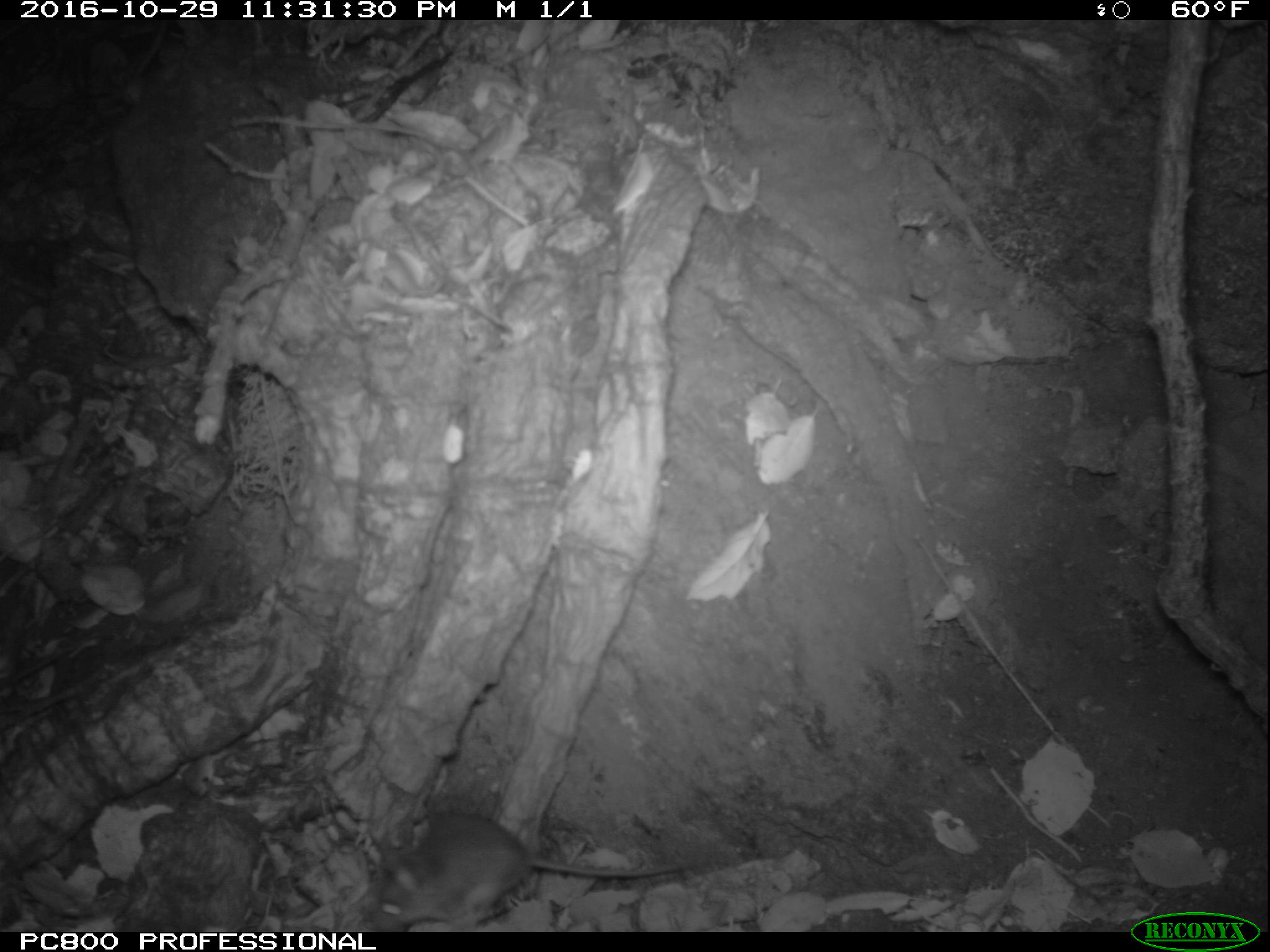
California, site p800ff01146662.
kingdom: Animalia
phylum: Chordata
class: Mammalia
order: Rodentia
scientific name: Rodentia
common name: rodent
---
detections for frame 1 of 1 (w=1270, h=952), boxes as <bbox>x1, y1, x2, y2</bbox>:
rodent: <bbox>368, 809, 689, 930</bbox>